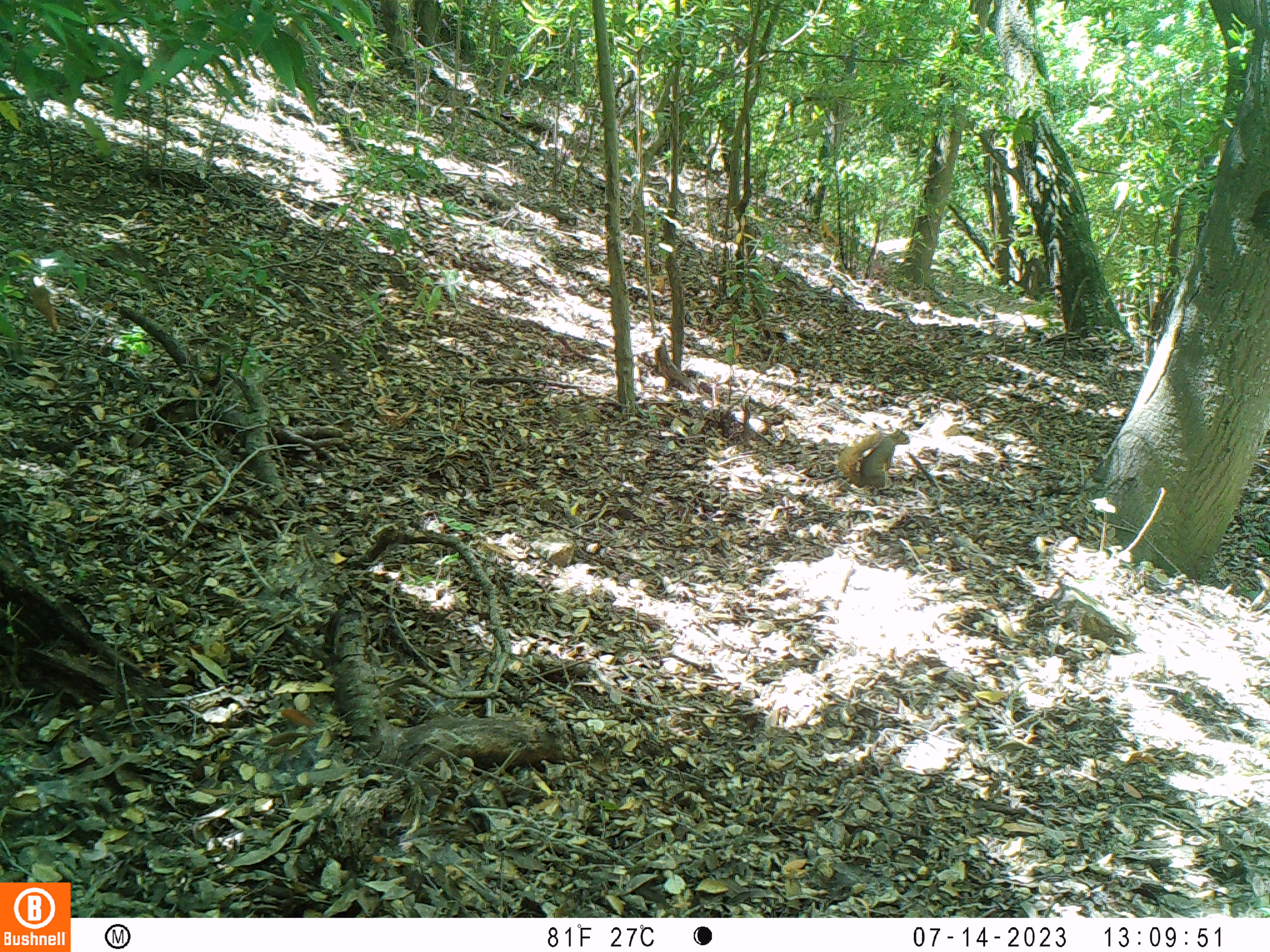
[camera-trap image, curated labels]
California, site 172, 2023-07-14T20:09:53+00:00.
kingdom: Animalia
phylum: Chordata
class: Mammalia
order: Rodentia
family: Sciuridae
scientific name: Sciuridae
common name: squirrel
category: unknown squirrel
Unknown squirrel (squirrel) (Sciuridae).